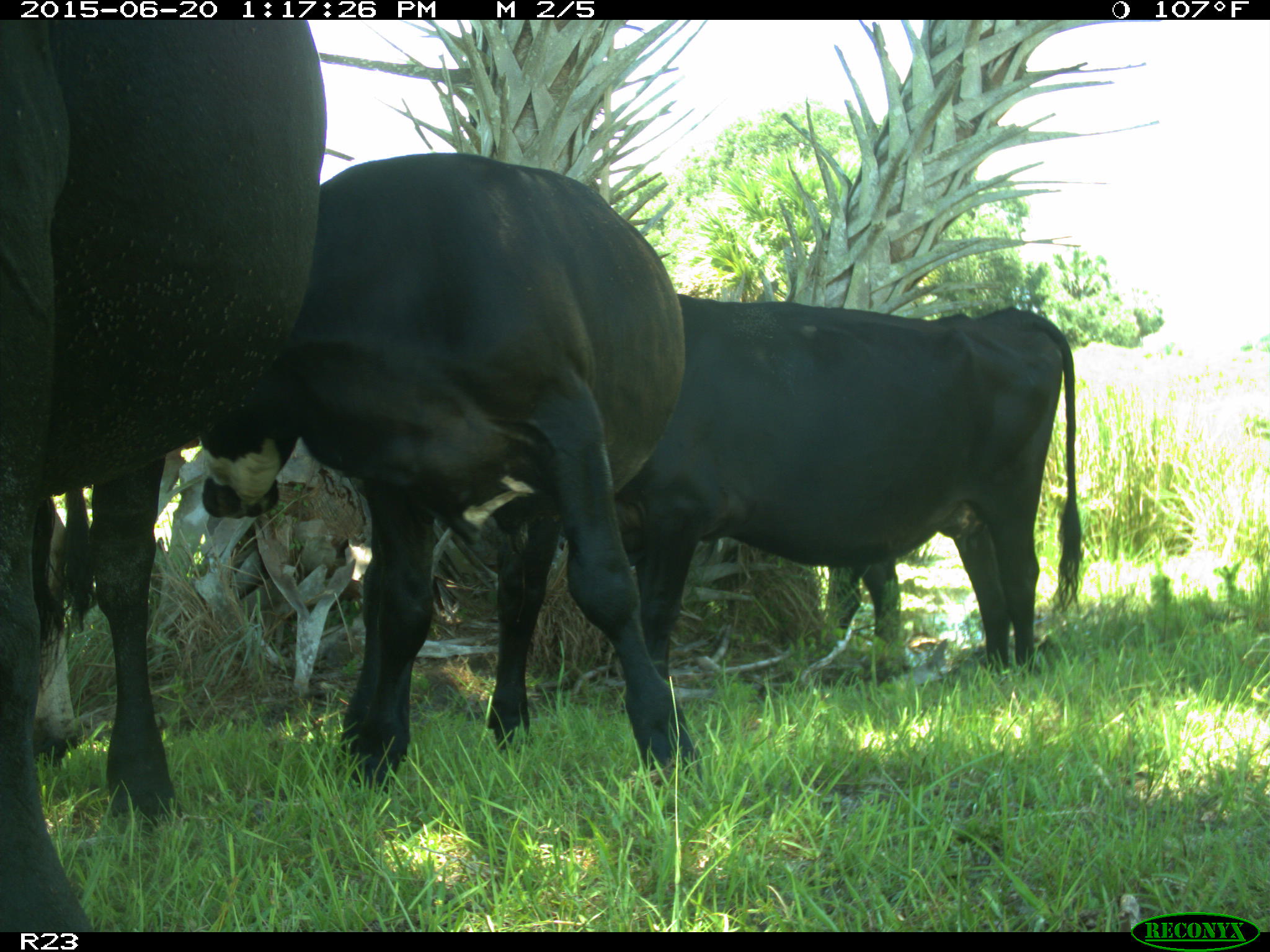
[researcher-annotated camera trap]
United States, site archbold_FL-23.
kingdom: Animalia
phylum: Chordata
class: Mammalia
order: Artiodactyla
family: Bovidae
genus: Bos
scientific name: Bos taurus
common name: domestic cow